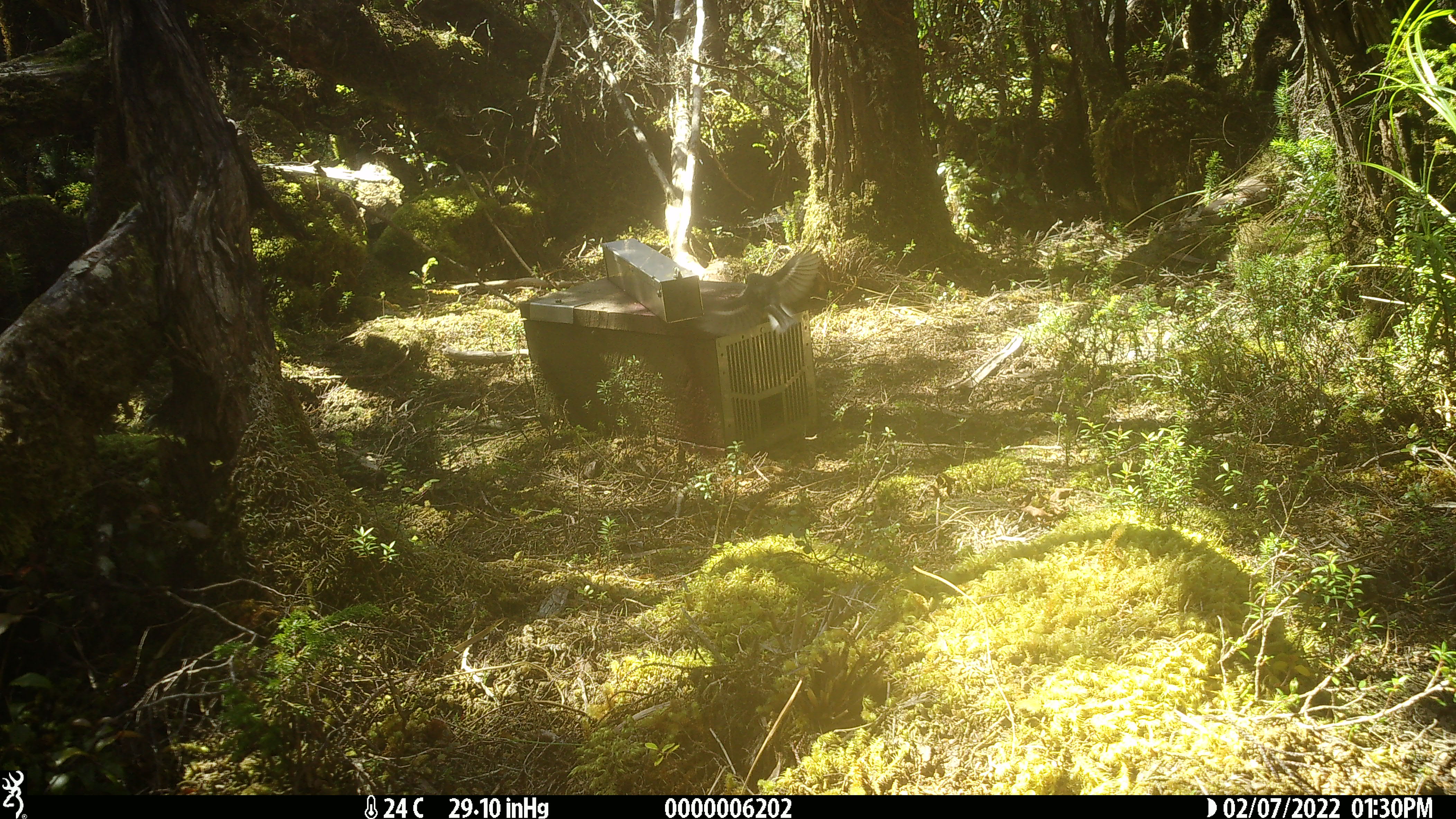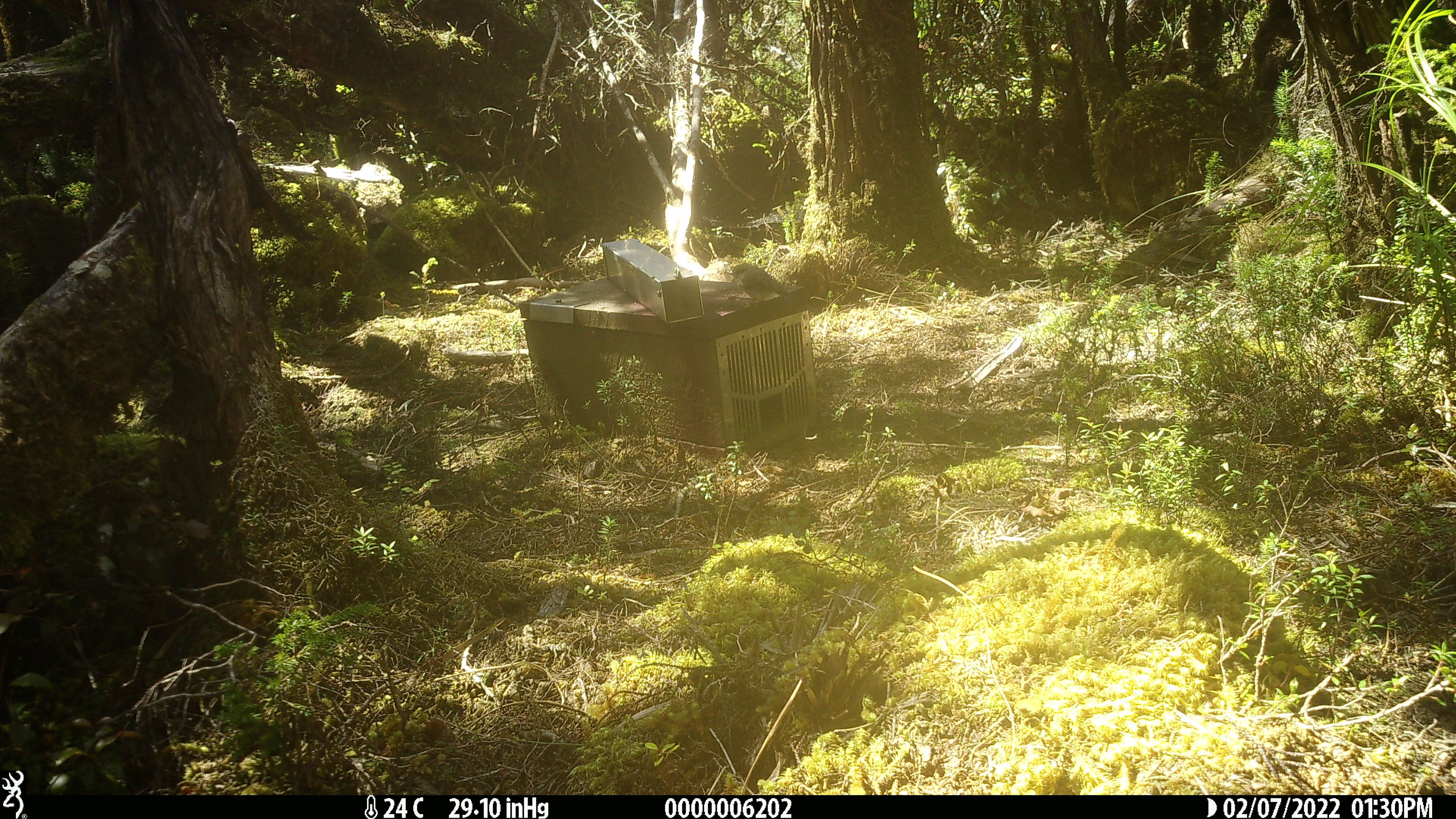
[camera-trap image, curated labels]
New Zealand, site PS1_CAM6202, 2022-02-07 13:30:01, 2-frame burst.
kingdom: Animalia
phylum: Chordata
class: Aves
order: Passeriformes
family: Petroicidae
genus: Petroica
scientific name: Petroica macrocephala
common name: tomtit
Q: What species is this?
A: Tomtit (Petroica macrocephala).